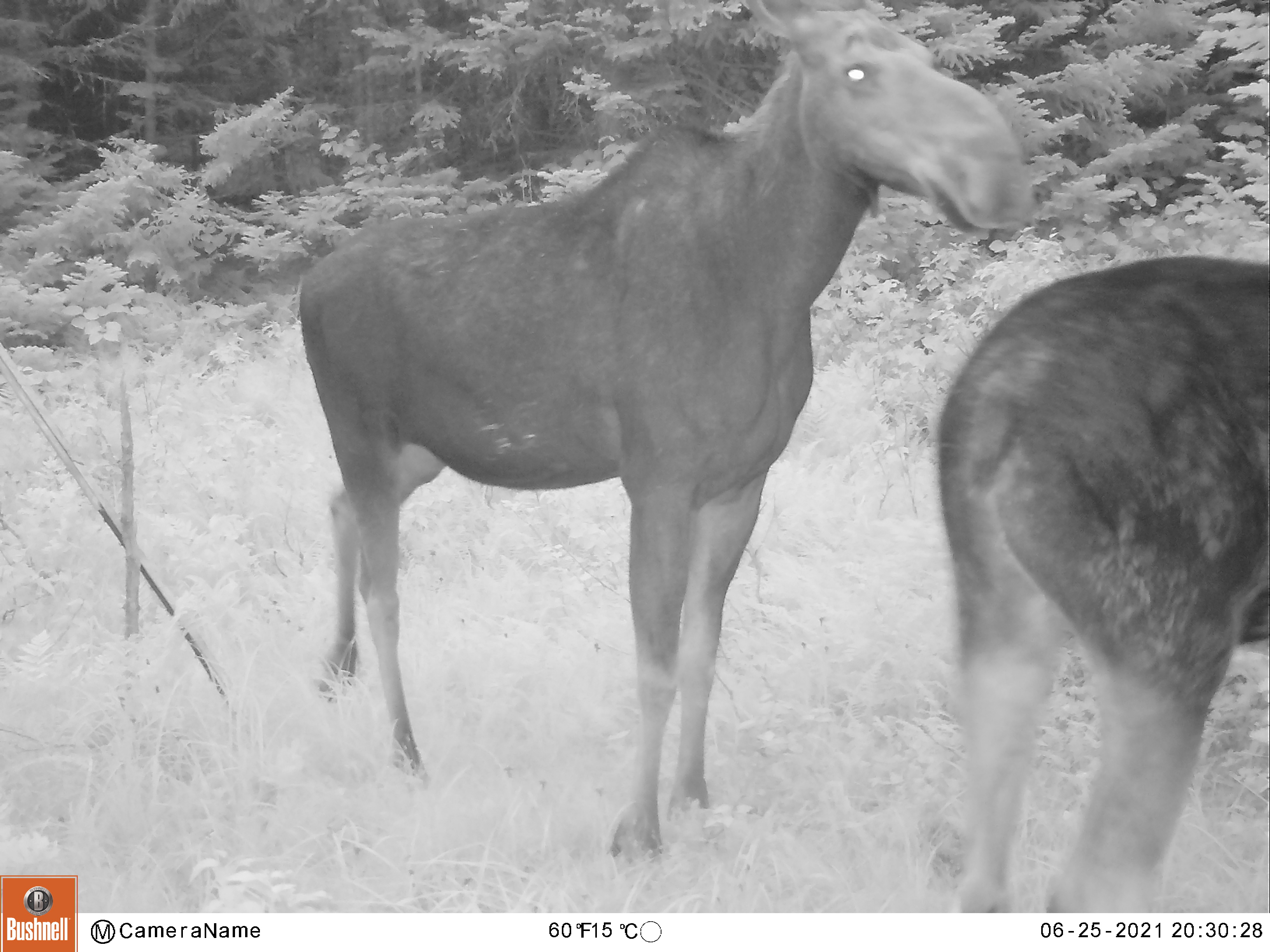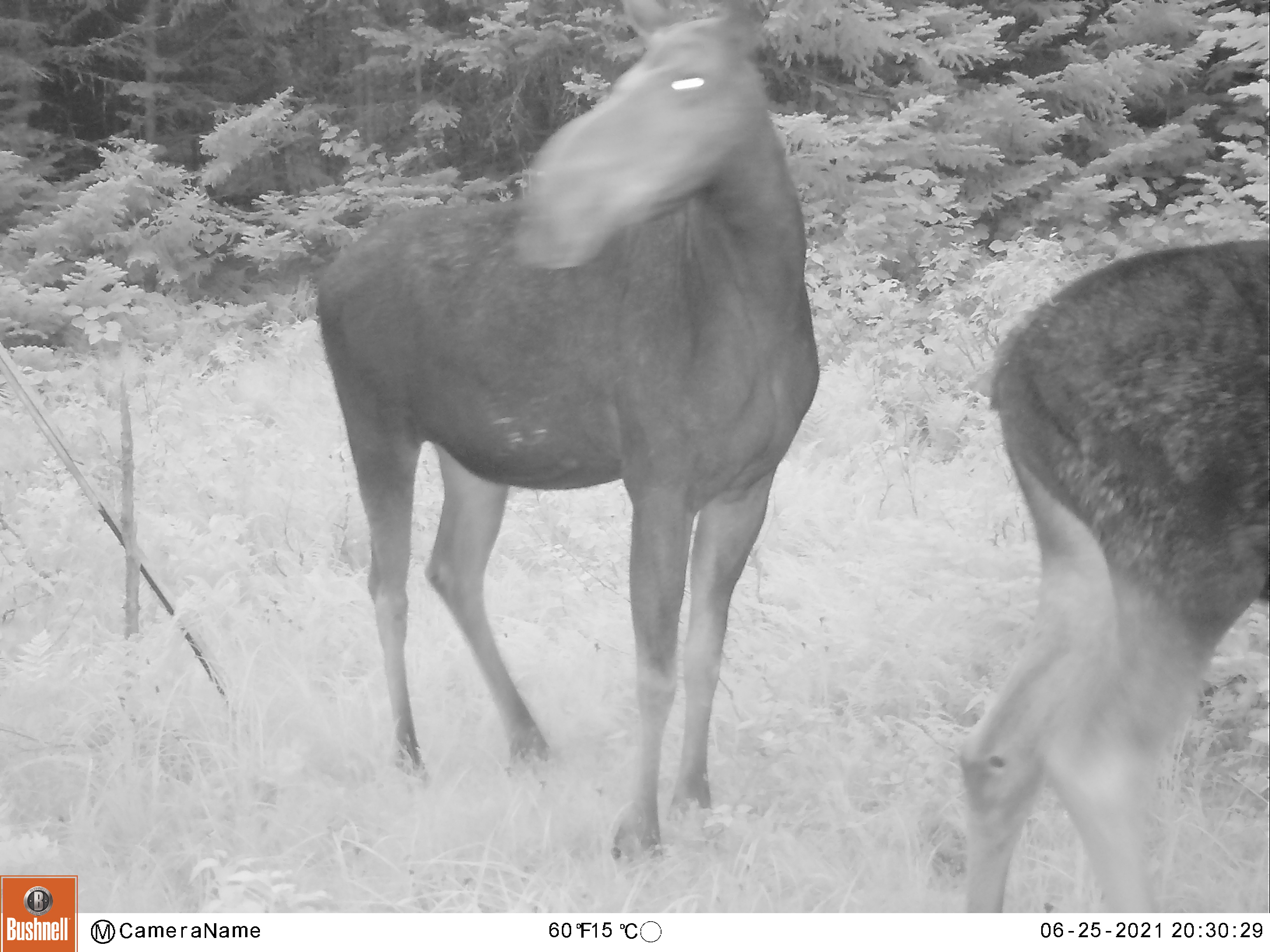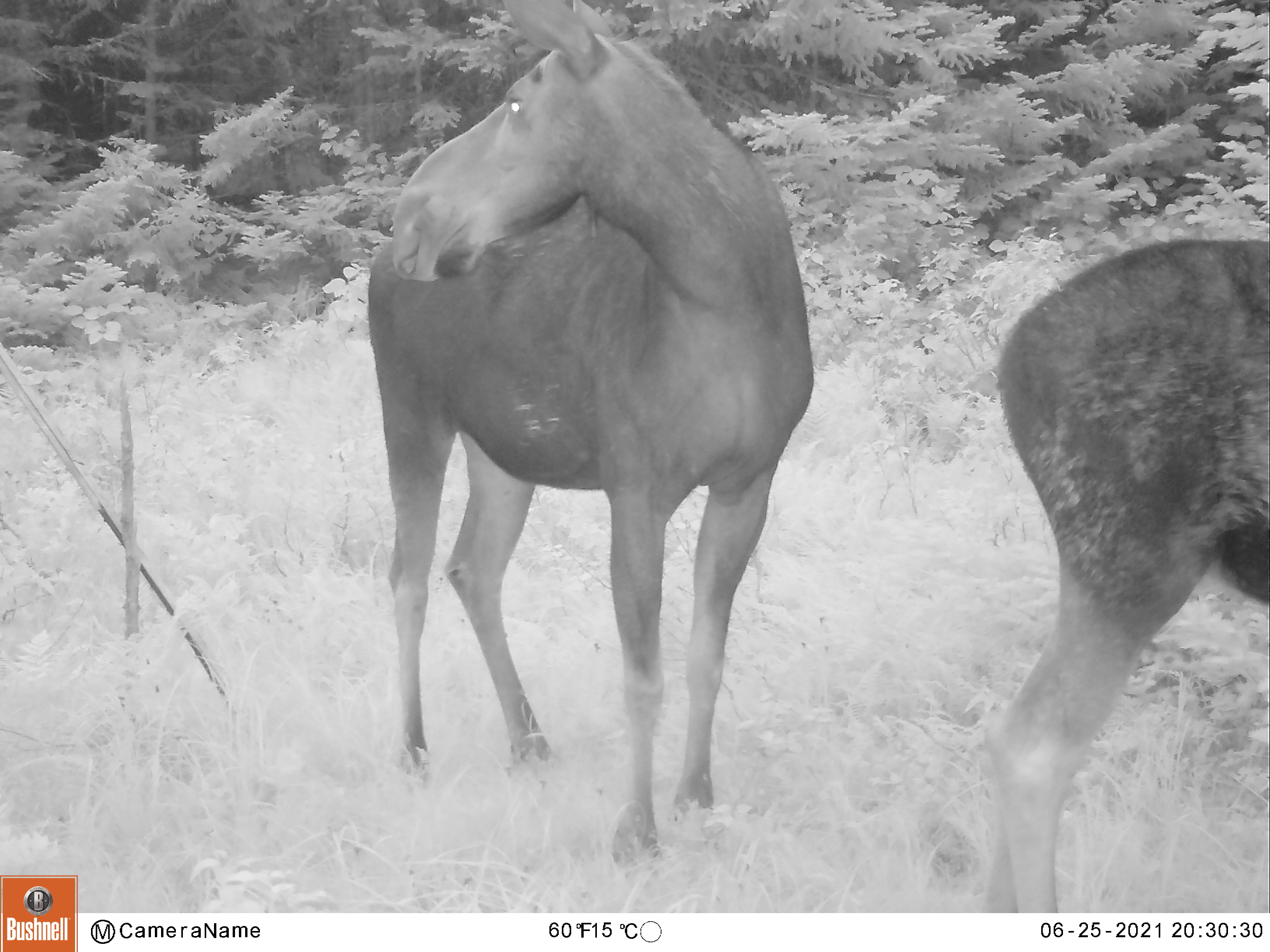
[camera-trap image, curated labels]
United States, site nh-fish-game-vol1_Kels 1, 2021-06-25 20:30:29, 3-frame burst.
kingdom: Animalia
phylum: Chordata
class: Mammalia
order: Artiodactyla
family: Cervidae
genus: Alces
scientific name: Alces alces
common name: moose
Moose (Alces alces).